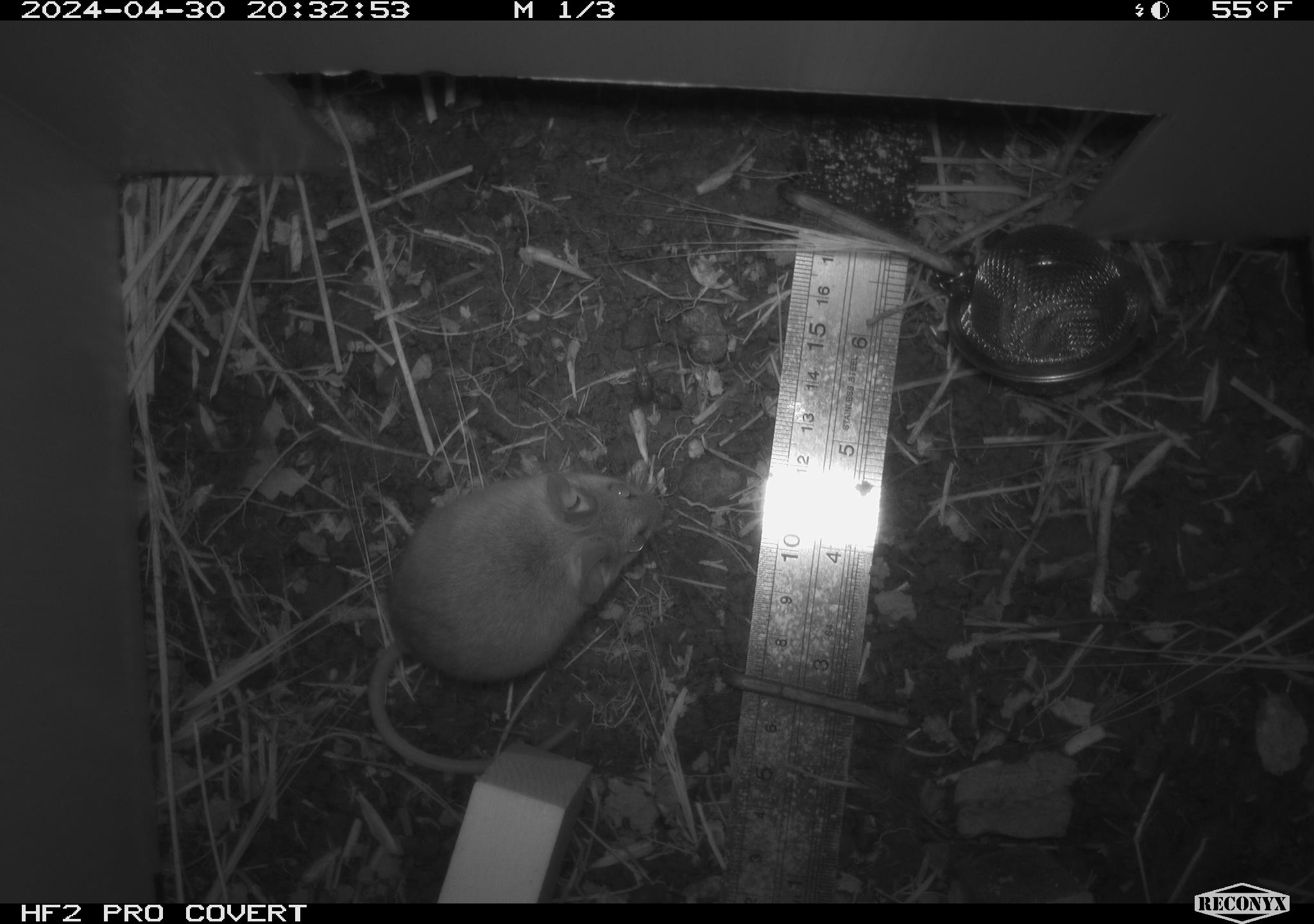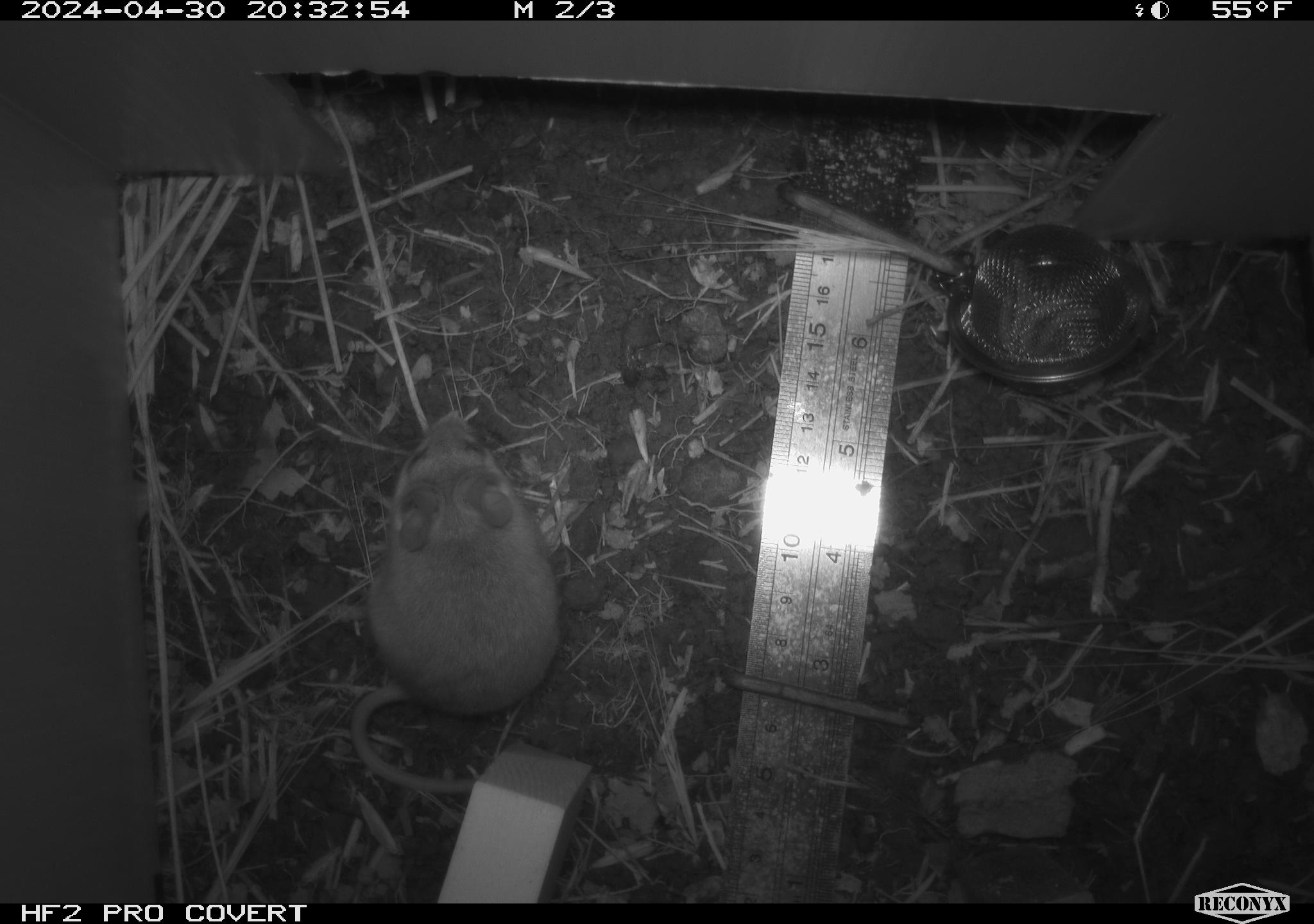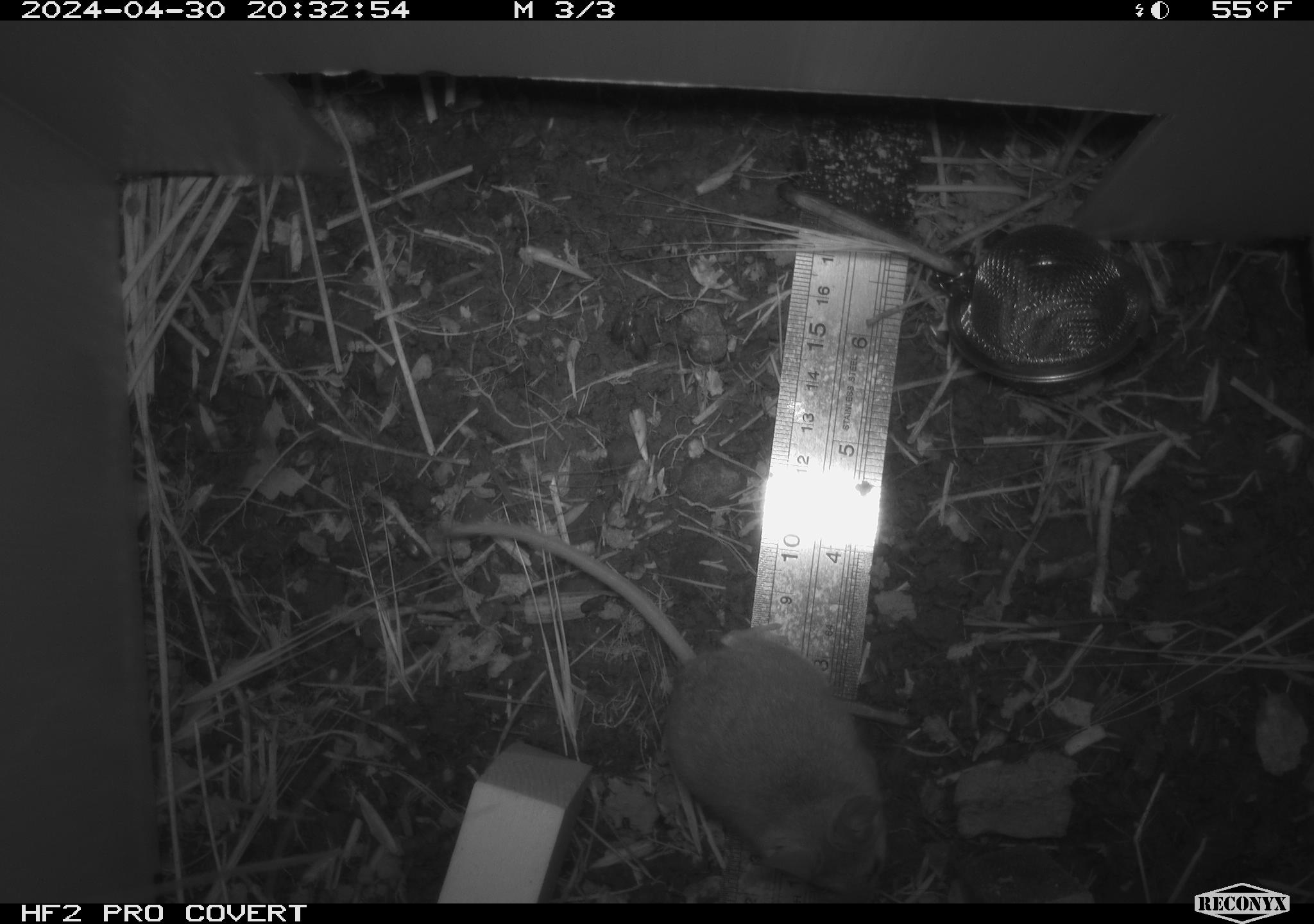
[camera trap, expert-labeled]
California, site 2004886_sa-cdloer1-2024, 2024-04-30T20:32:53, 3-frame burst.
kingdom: Animalia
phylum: Chordata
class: Mammalia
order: Rodentia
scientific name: Rodentia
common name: mouse species